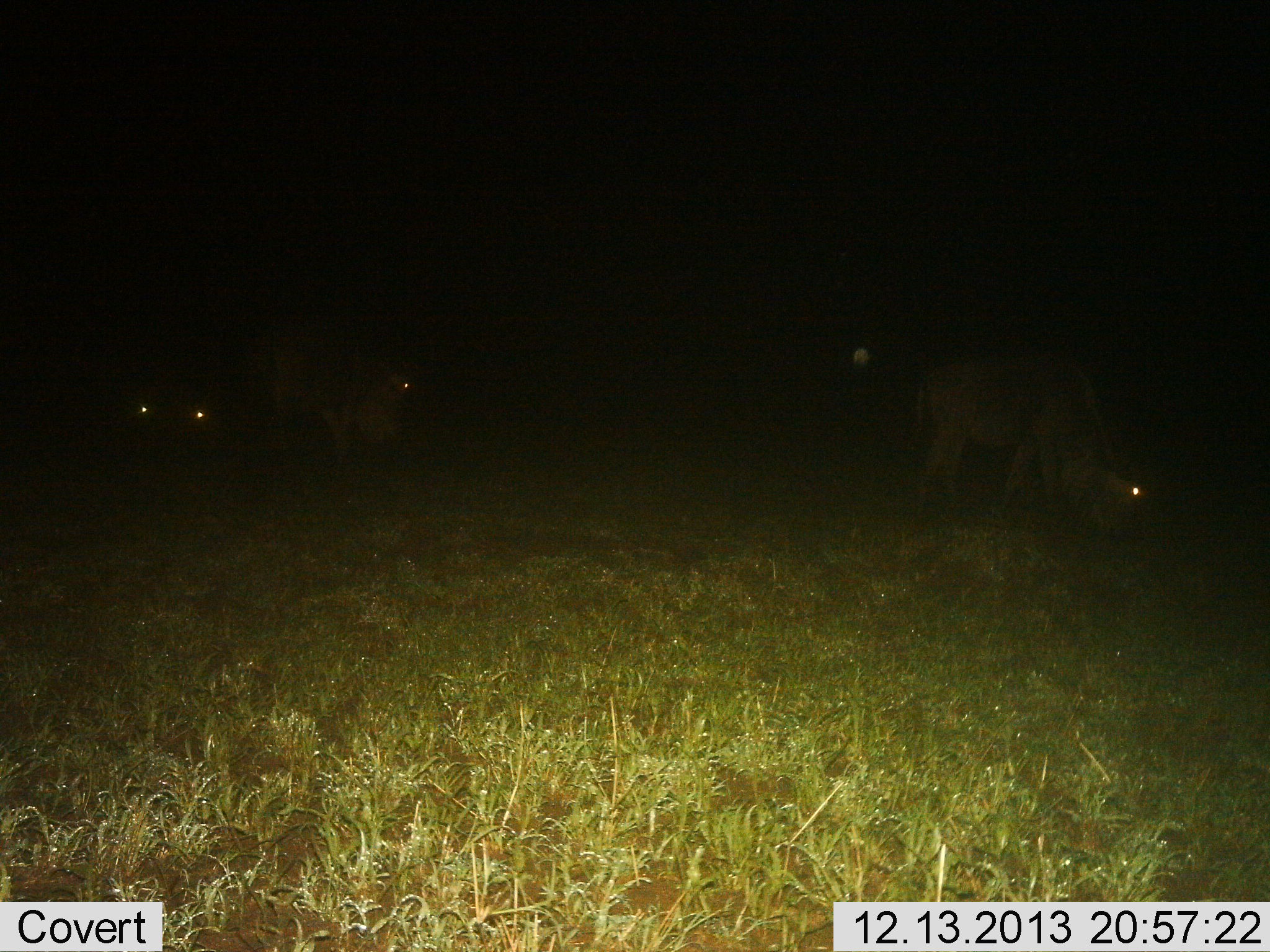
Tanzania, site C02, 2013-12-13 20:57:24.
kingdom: Animalia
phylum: Chordata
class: Mammalia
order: Artiodactyla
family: Bovidae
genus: Connochaetes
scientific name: Connochaetes taurinus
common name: blue wildebeest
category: wildebeest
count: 4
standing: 60%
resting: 20%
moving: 10%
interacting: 0%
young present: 0%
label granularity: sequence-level